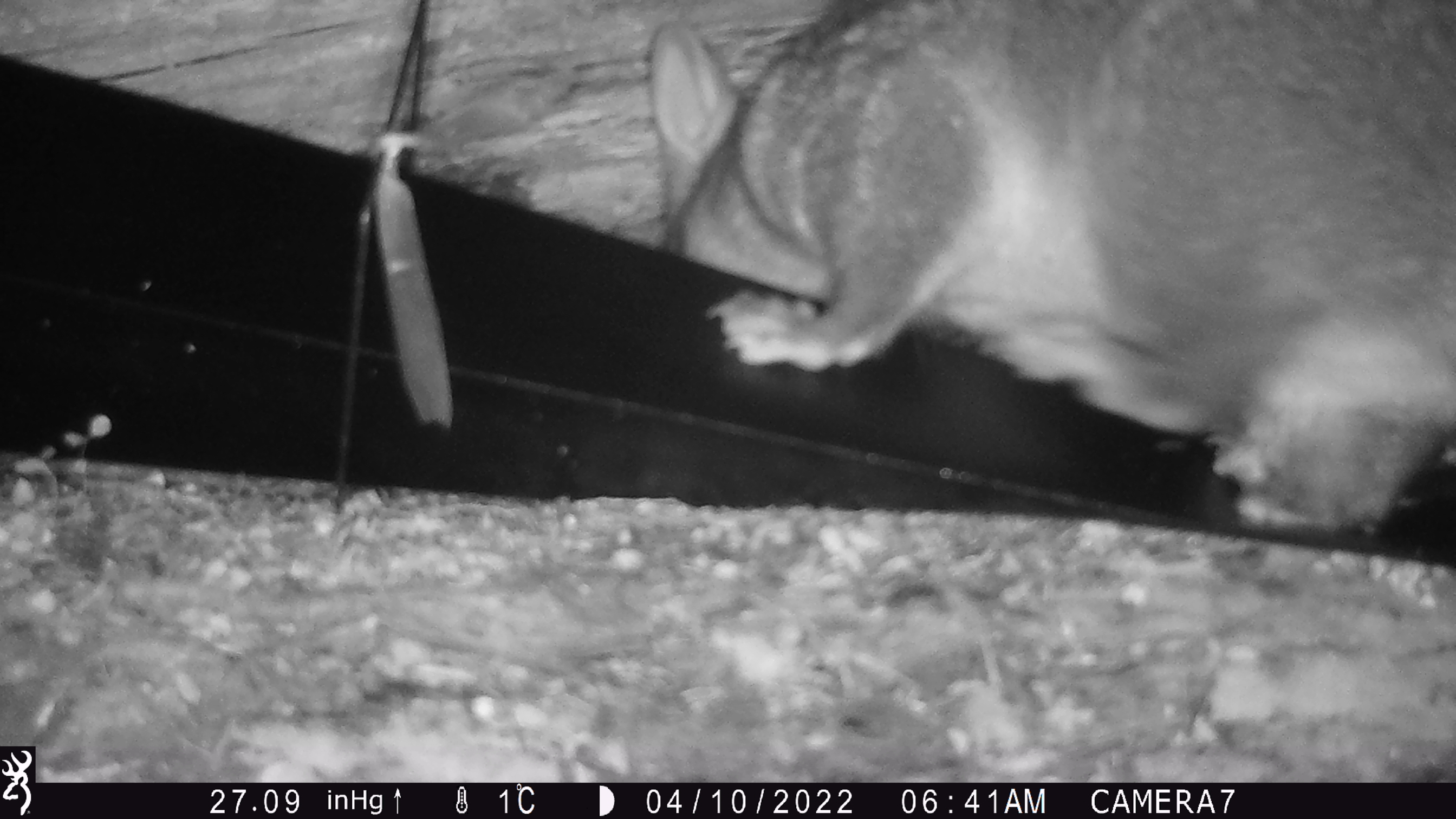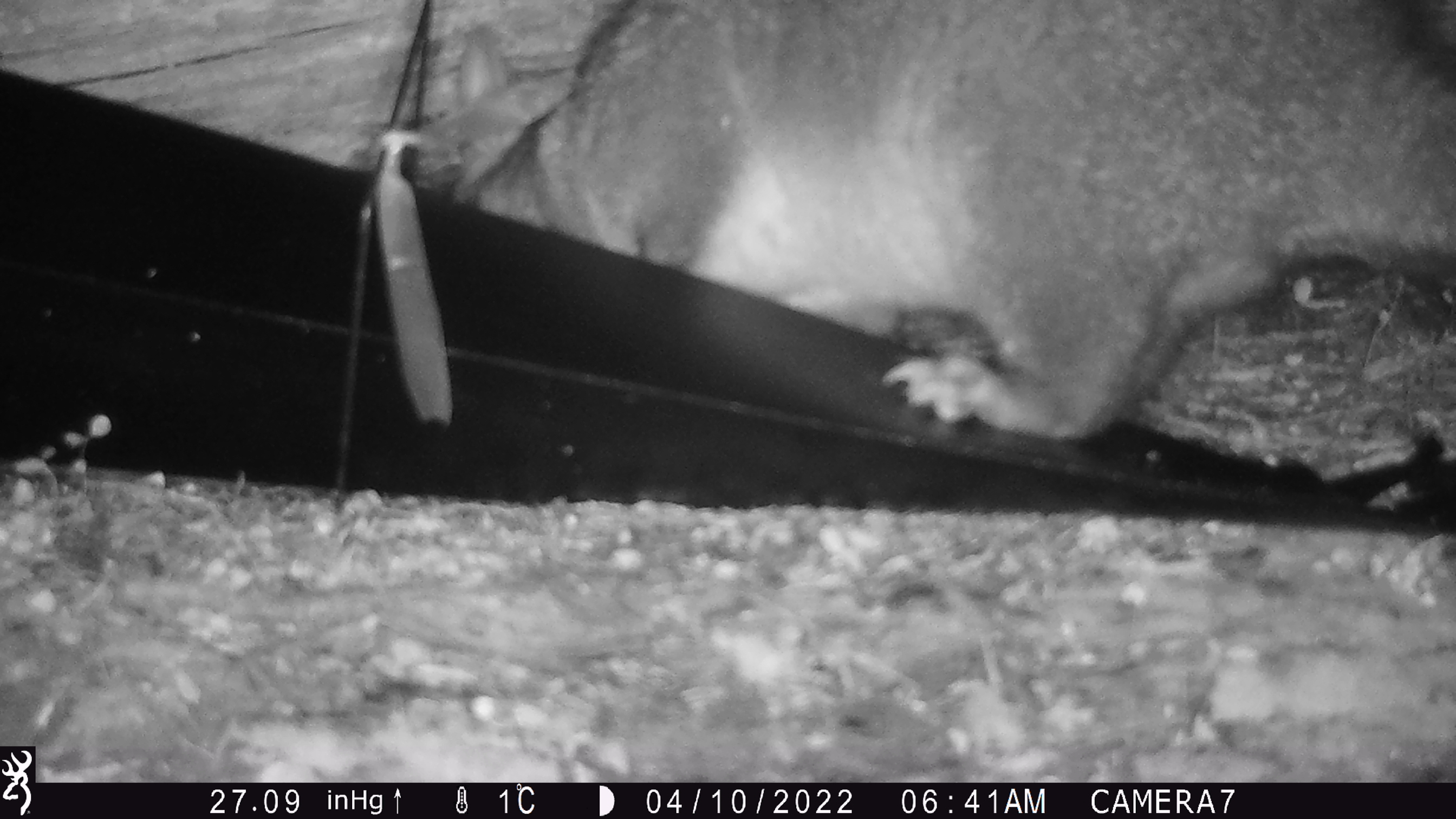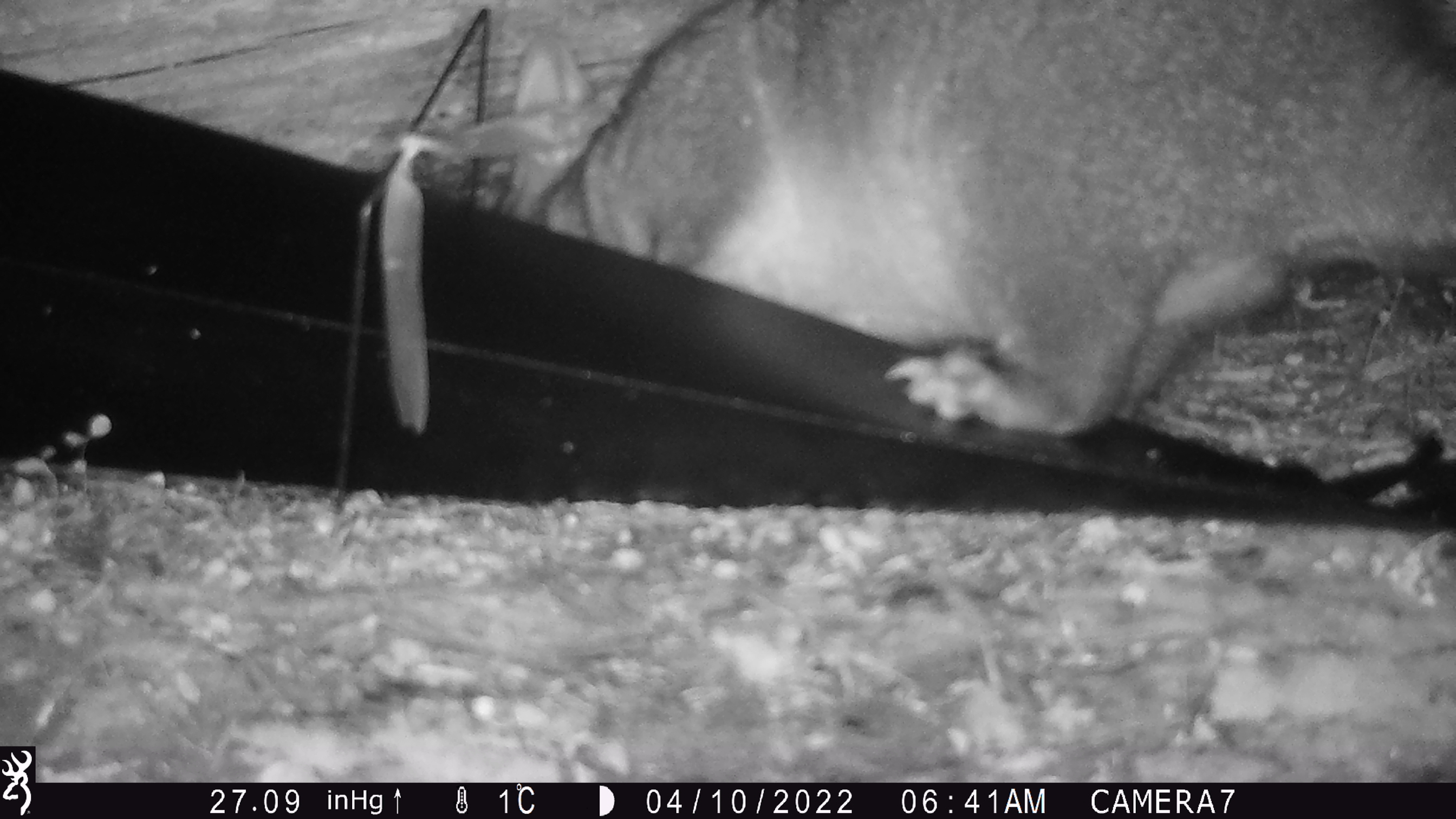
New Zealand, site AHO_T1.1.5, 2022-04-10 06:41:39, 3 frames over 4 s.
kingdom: Animalia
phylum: Chordata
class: Mammalia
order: Diprotodontia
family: Phalangeridae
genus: Trichosurus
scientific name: Trichosurus vulpecula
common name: common brushtail possum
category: possum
Possum (common brushtail possum) (Trichosurus vulpecula).